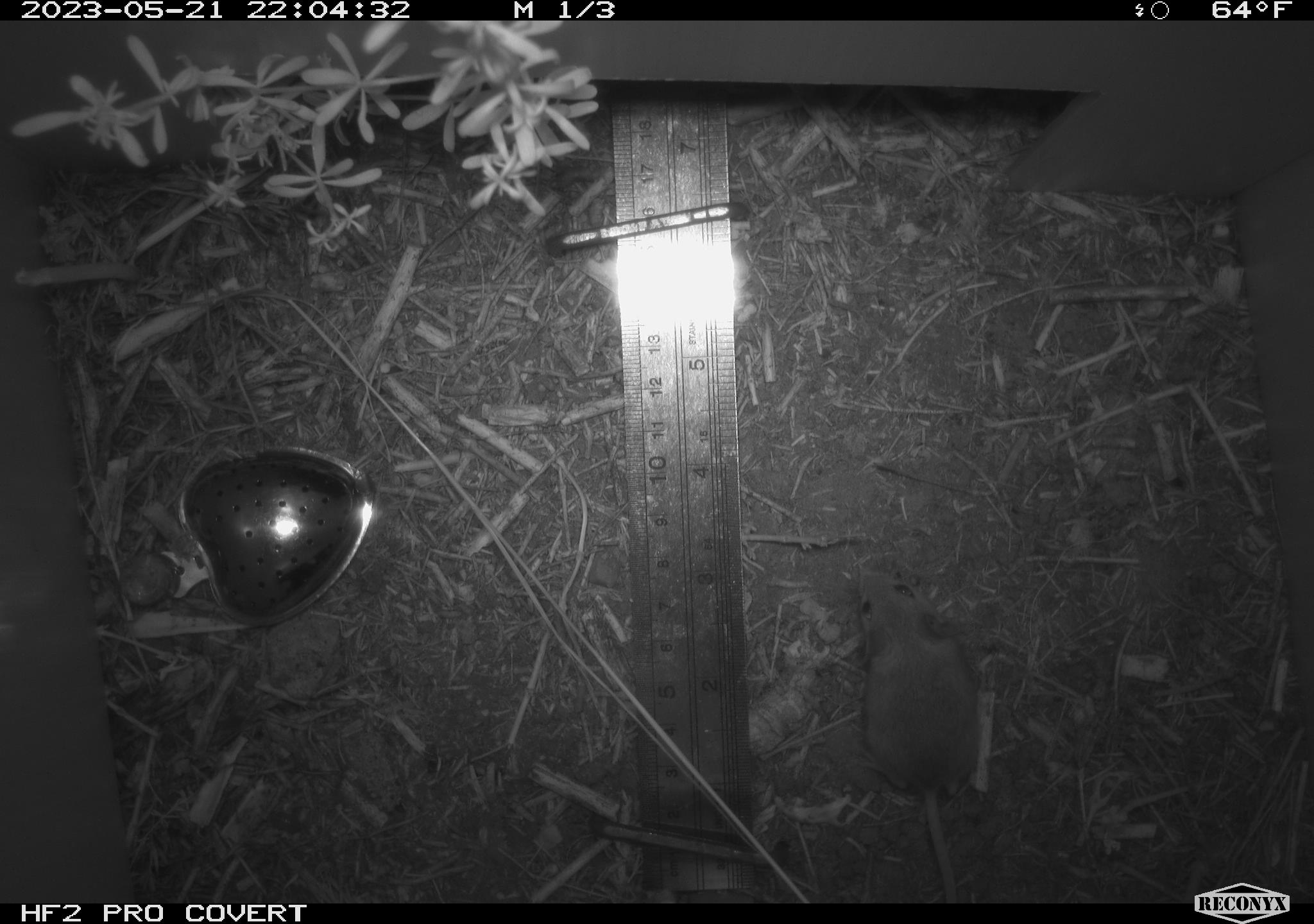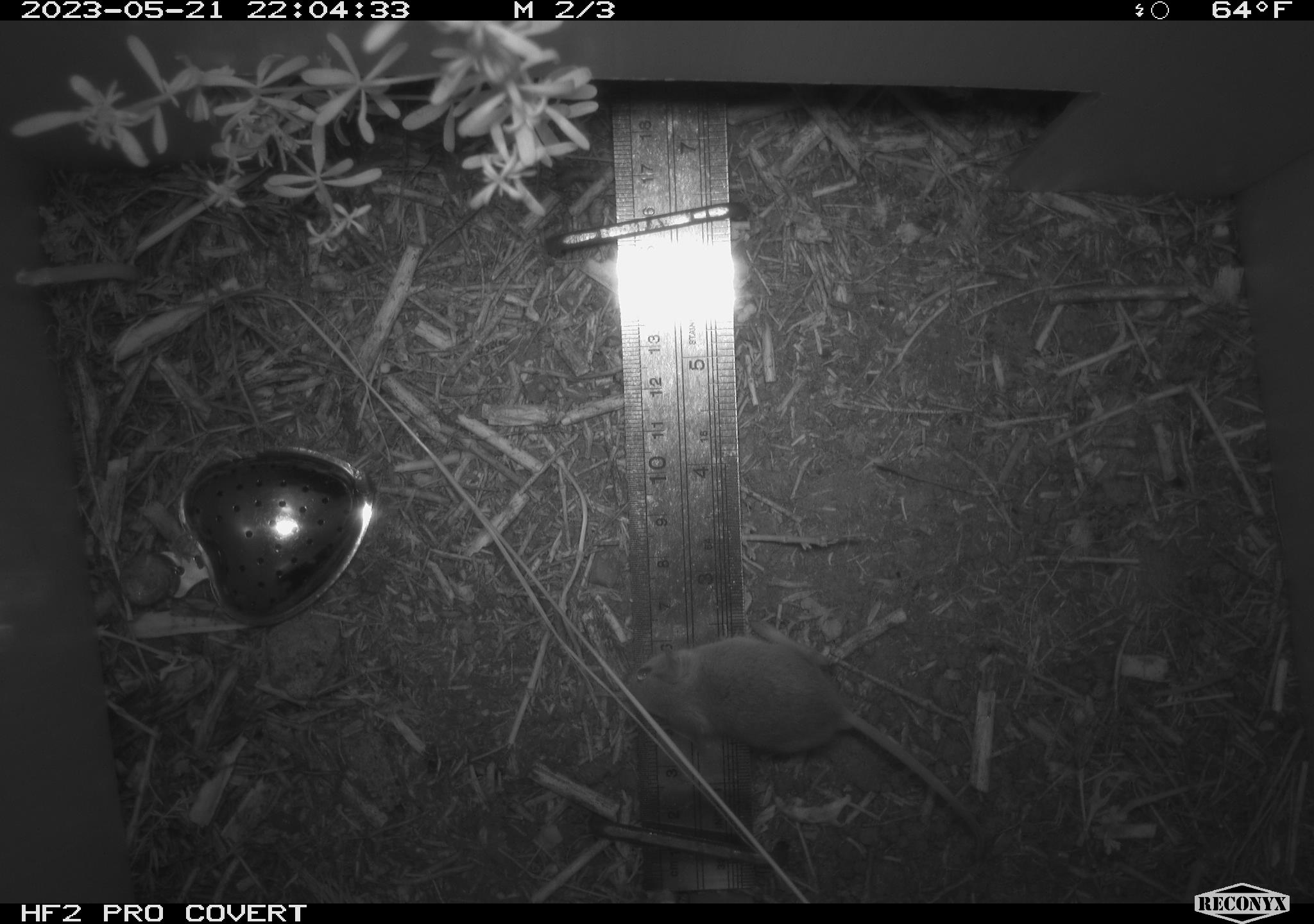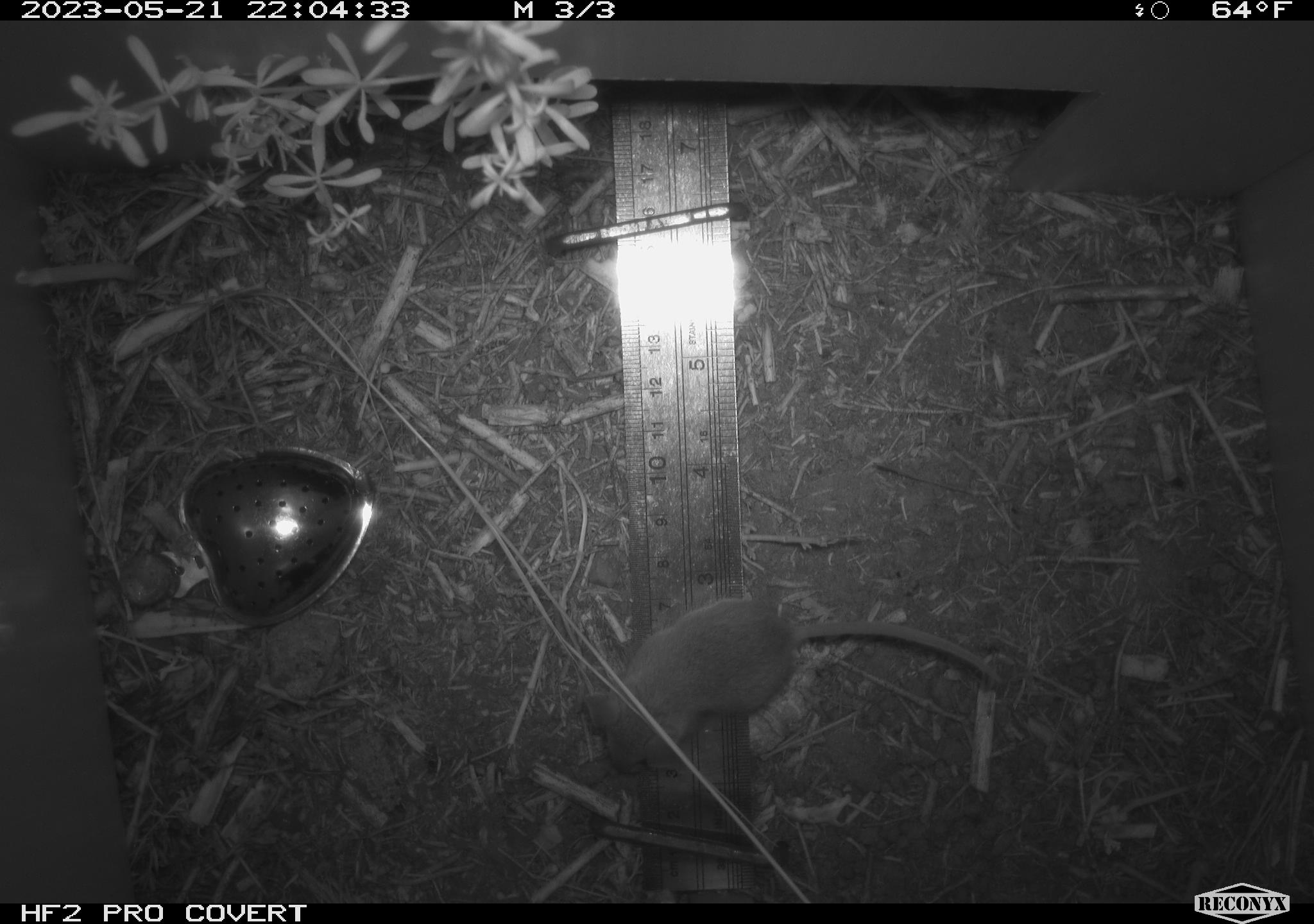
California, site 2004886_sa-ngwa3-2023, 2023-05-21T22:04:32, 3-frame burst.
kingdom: Animalia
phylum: Chordata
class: Mammalia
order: Rodentia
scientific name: Rodentia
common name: mouse species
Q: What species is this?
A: Mouse species (Rodentia).